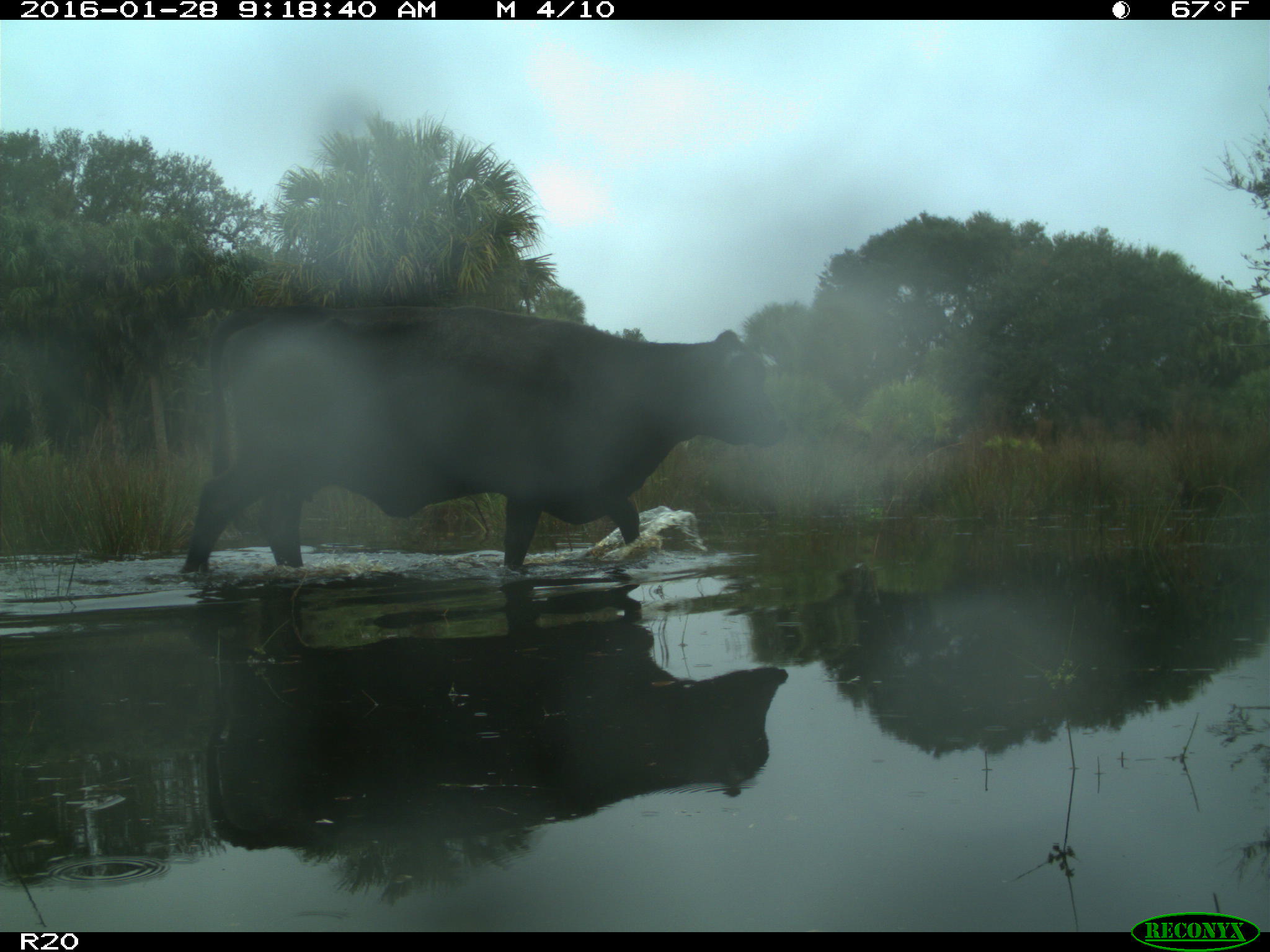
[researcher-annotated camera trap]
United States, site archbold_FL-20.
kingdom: Animalia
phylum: Chordata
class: Mammalia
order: Artiodactyla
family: Bovidae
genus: Bos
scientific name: Bos taurus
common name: domestic cow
Bos taurus (domestic cow).